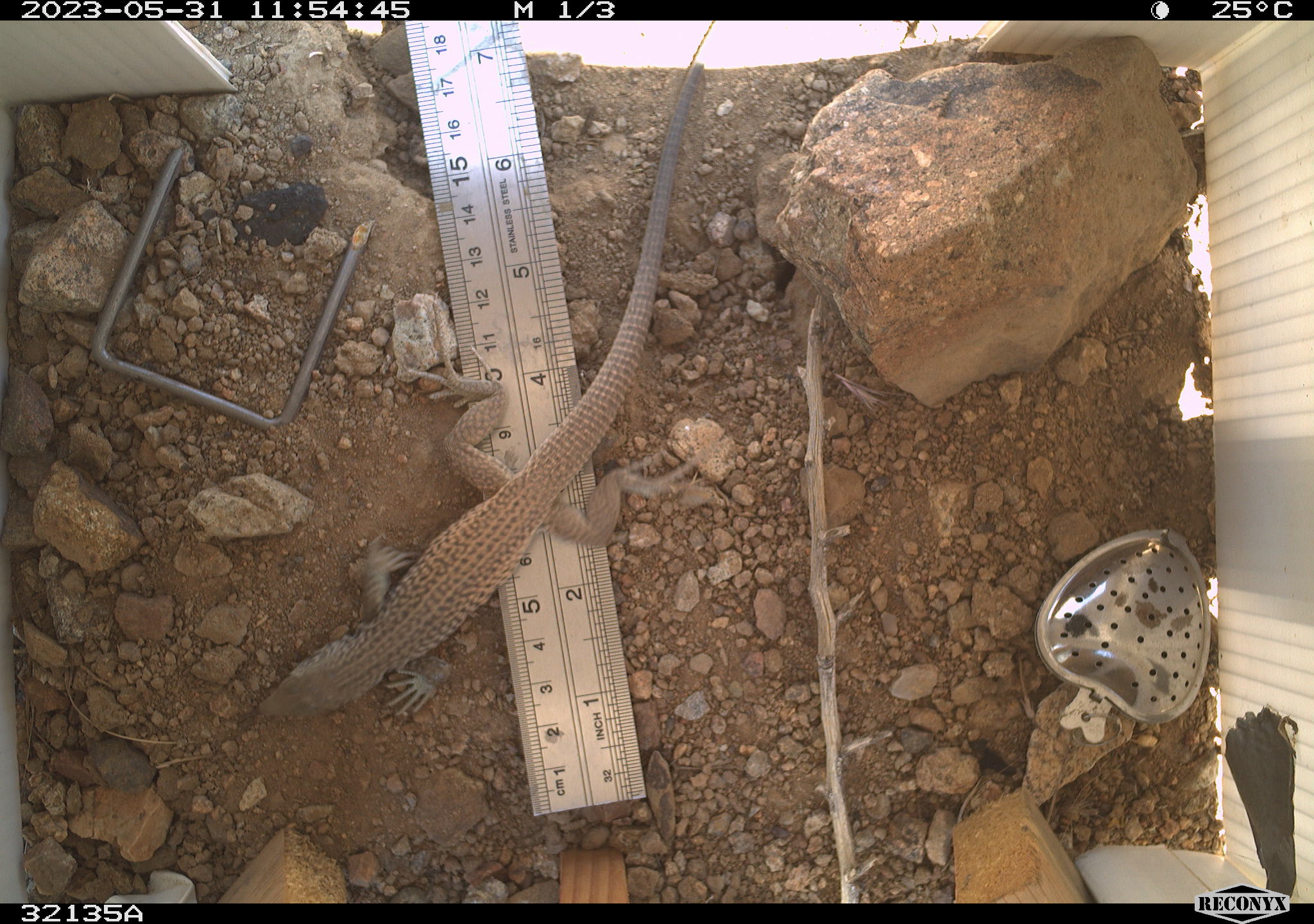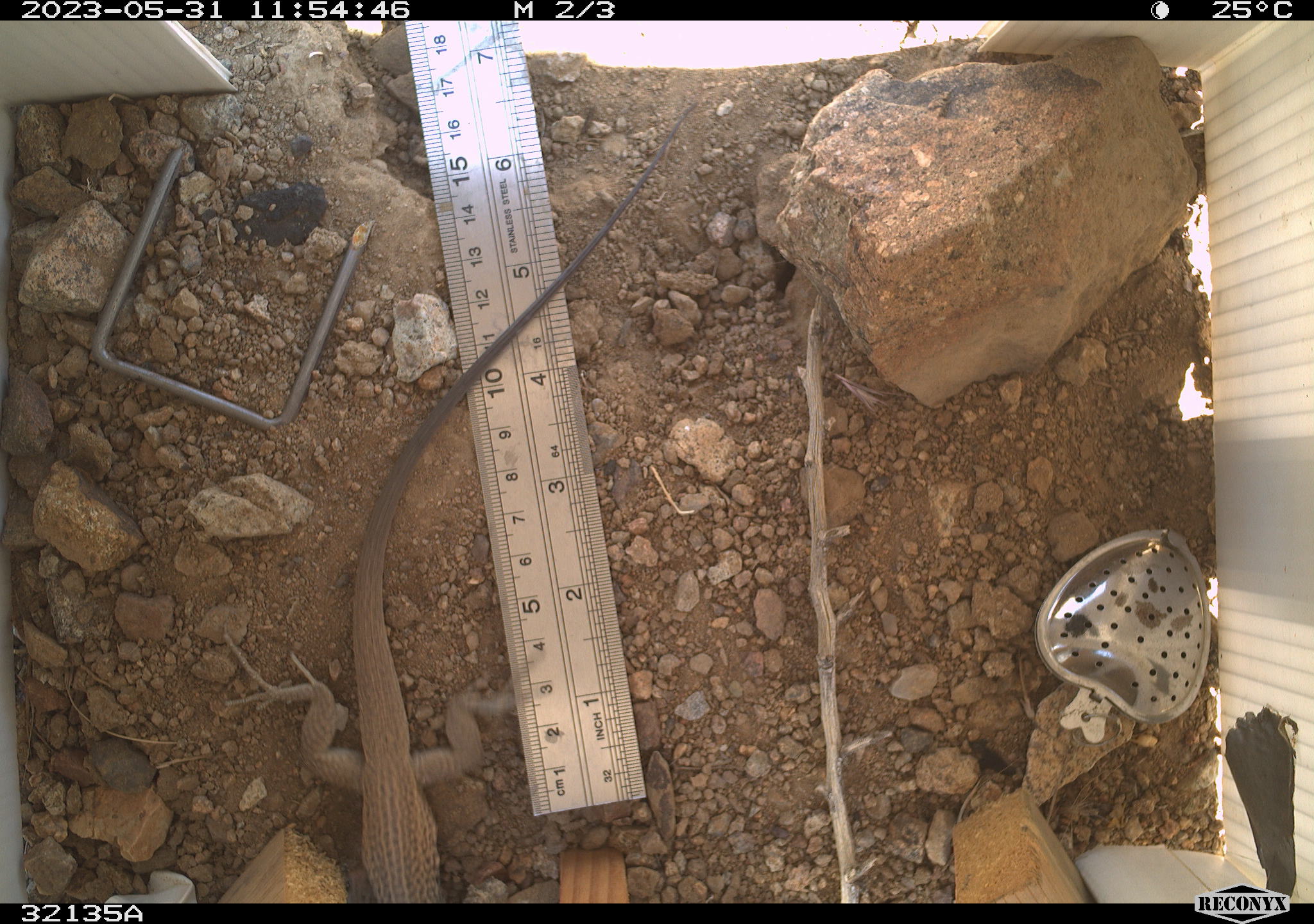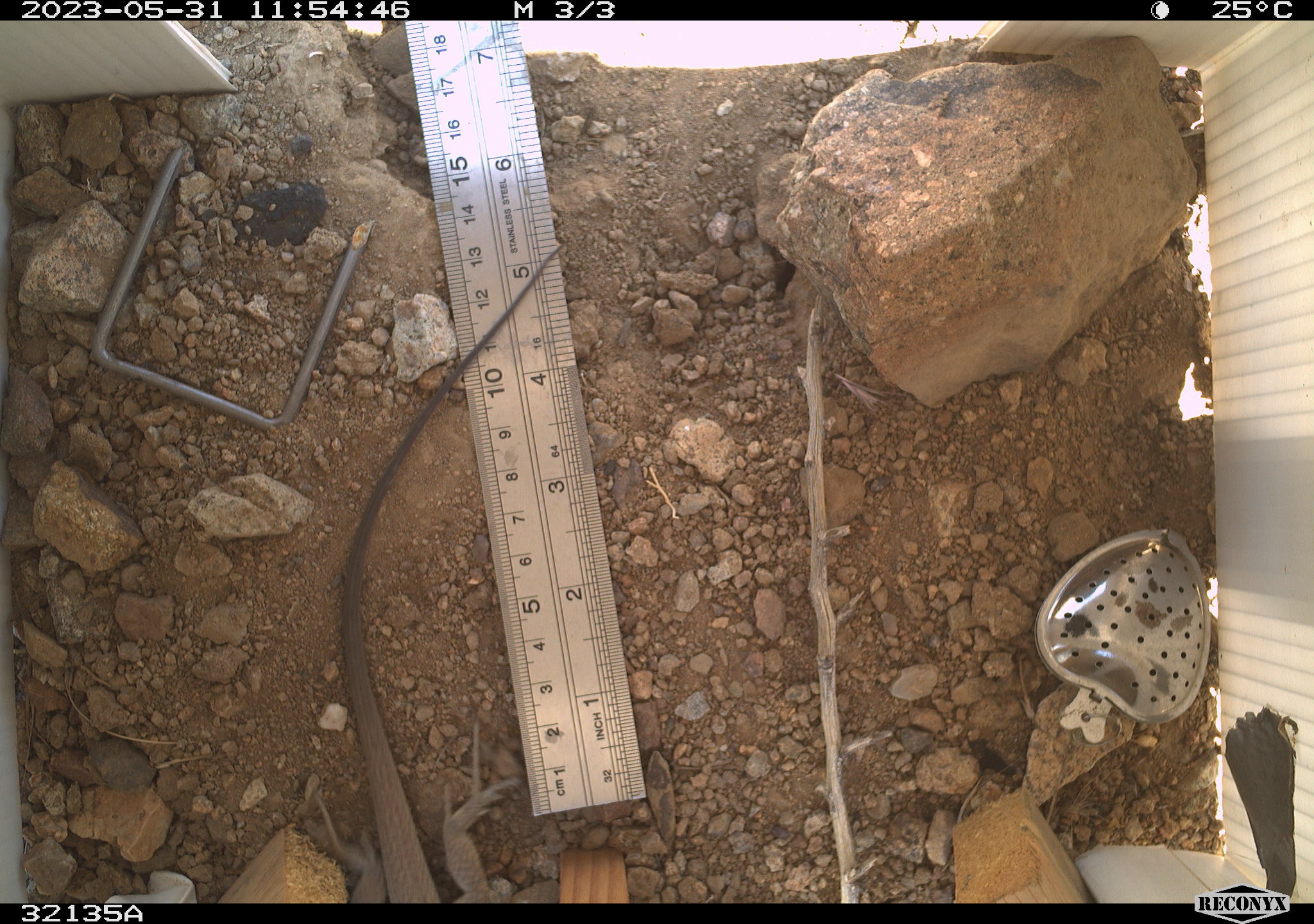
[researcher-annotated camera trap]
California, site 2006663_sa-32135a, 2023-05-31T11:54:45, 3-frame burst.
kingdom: Animalia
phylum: Chordata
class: Reptilia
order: Squamata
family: Teiidae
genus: Aspidoscelis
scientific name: Aspidoscelis tigris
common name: western whiptail